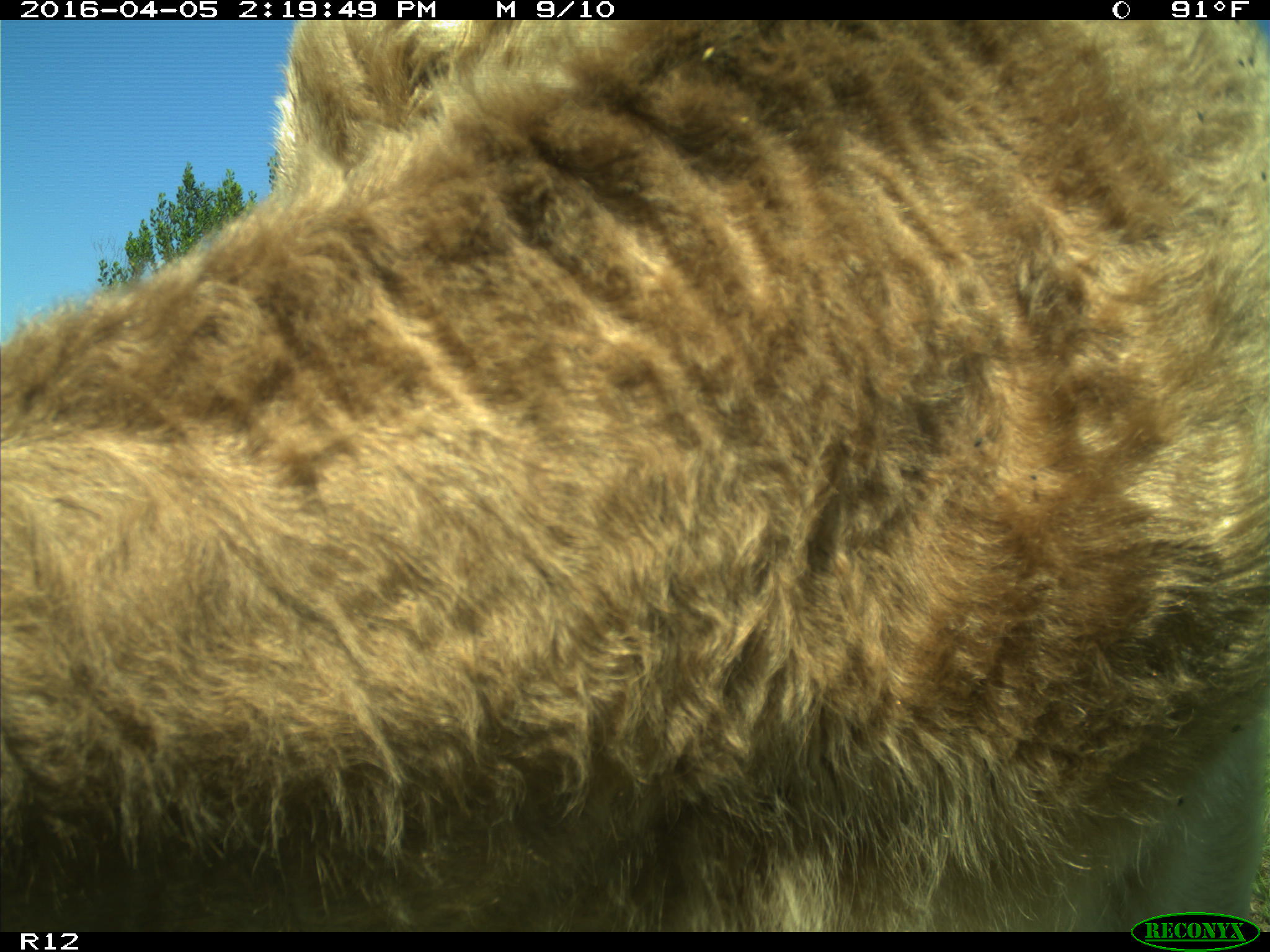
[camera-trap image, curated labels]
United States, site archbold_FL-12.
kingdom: Animalia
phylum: Chordata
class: Mammalia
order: Artiodactyla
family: Bovidae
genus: Bos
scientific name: Bos taurus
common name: domestic cow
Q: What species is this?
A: Bos taurus (domestic cow).